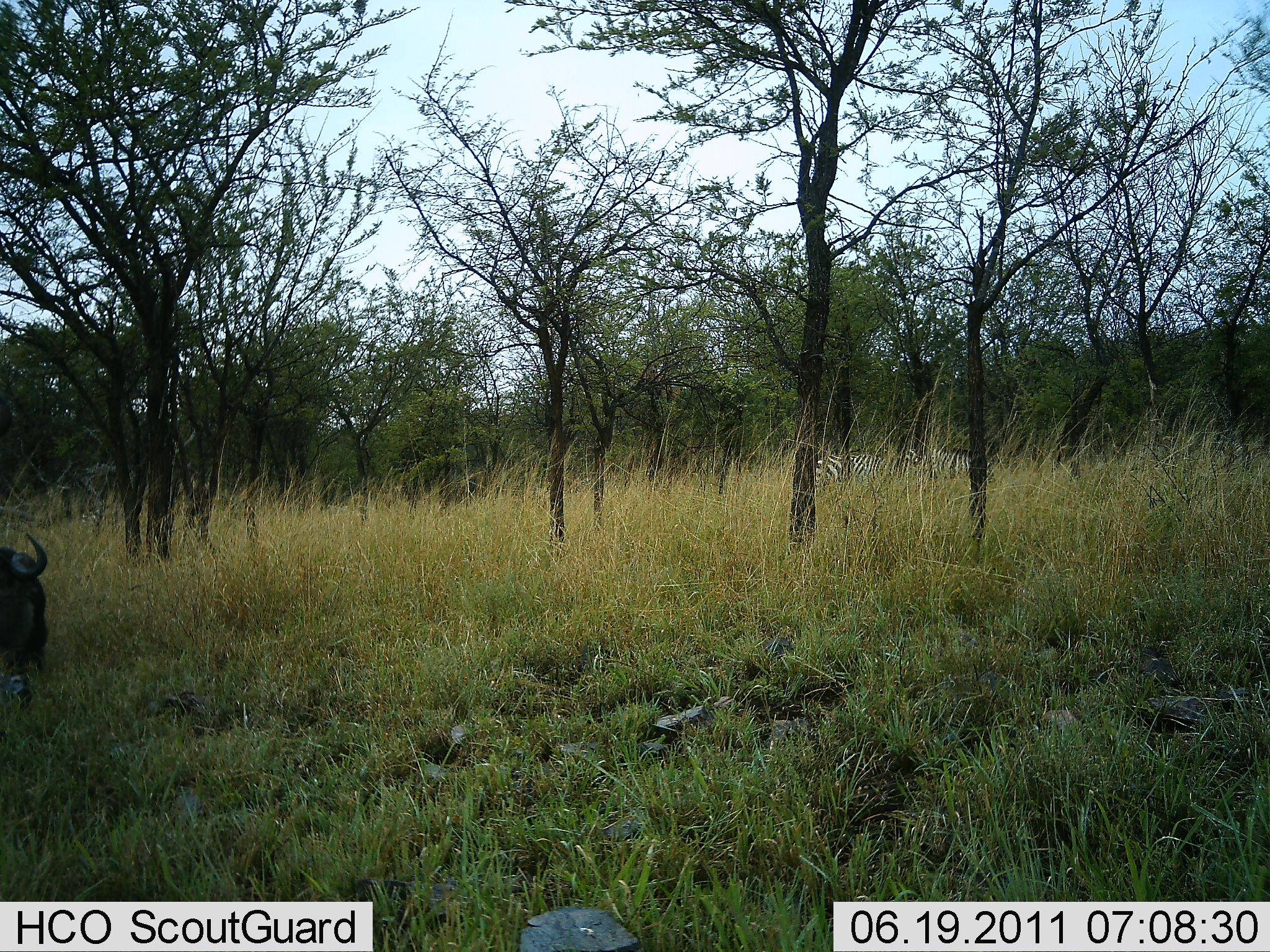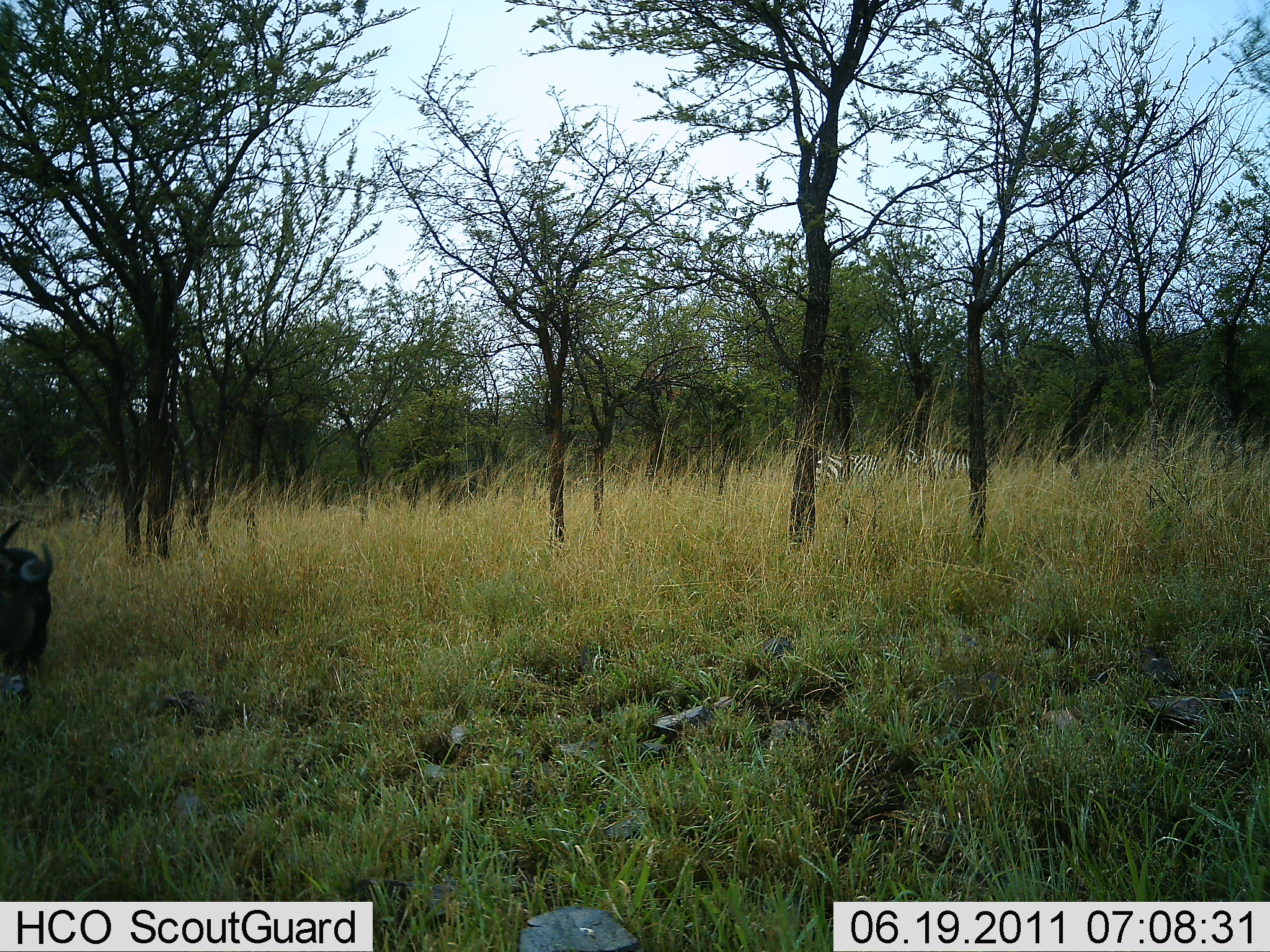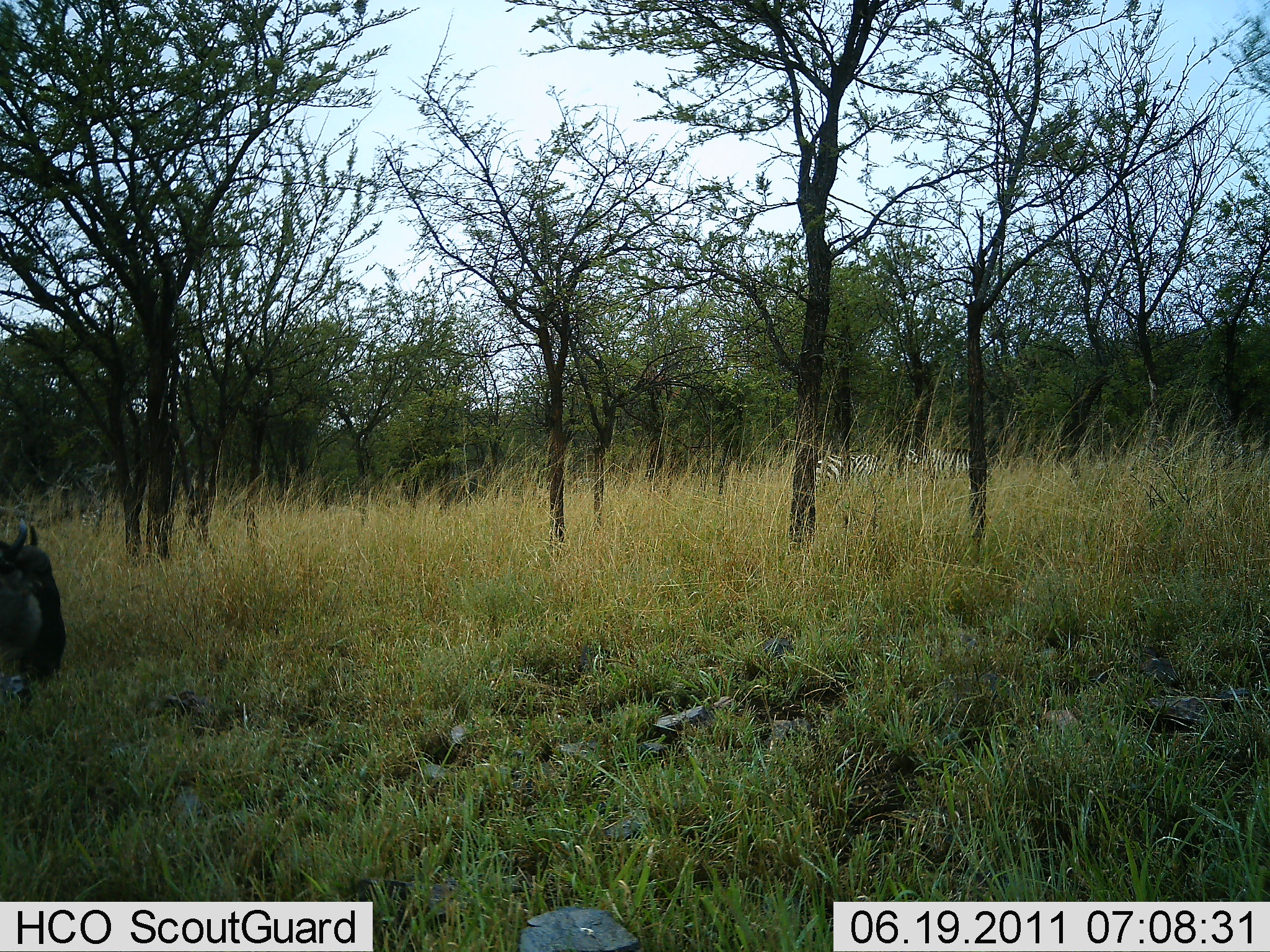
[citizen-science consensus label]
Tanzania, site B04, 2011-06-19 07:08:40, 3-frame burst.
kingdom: Animalia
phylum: Chordata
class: Mammalia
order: Artiodactyla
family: Bovidae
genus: Connochaetes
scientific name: Connochaetes taurinus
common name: blue wildebeest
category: wildebeest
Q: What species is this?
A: Wildebeest (blue wildebeest) (Connochaetes taurinus).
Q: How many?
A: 1.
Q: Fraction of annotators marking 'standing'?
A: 50%.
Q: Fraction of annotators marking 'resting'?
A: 12%.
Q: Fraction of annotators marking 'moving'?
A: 12%.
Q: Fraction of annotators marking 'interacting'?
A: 0%.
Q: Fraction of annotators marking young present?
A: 0%.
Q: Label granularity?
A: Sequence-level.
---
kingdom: Animalia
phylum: Chordata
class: Mammalia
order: Perissodactyla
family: Equidae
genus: Equus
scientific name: Equus quagga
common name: plains zebra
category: zebra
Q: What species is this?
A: Zebra (plains zebra) (Equus quagga).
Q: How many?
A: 2.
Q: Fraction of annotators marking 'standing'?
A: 100%.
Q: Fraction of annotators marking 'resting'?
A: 0%.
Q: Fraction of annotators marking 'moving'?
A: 0%.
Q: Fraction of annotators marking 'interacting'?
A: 0%.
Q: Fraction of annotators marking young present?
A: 0%.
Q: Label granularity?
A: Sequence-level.